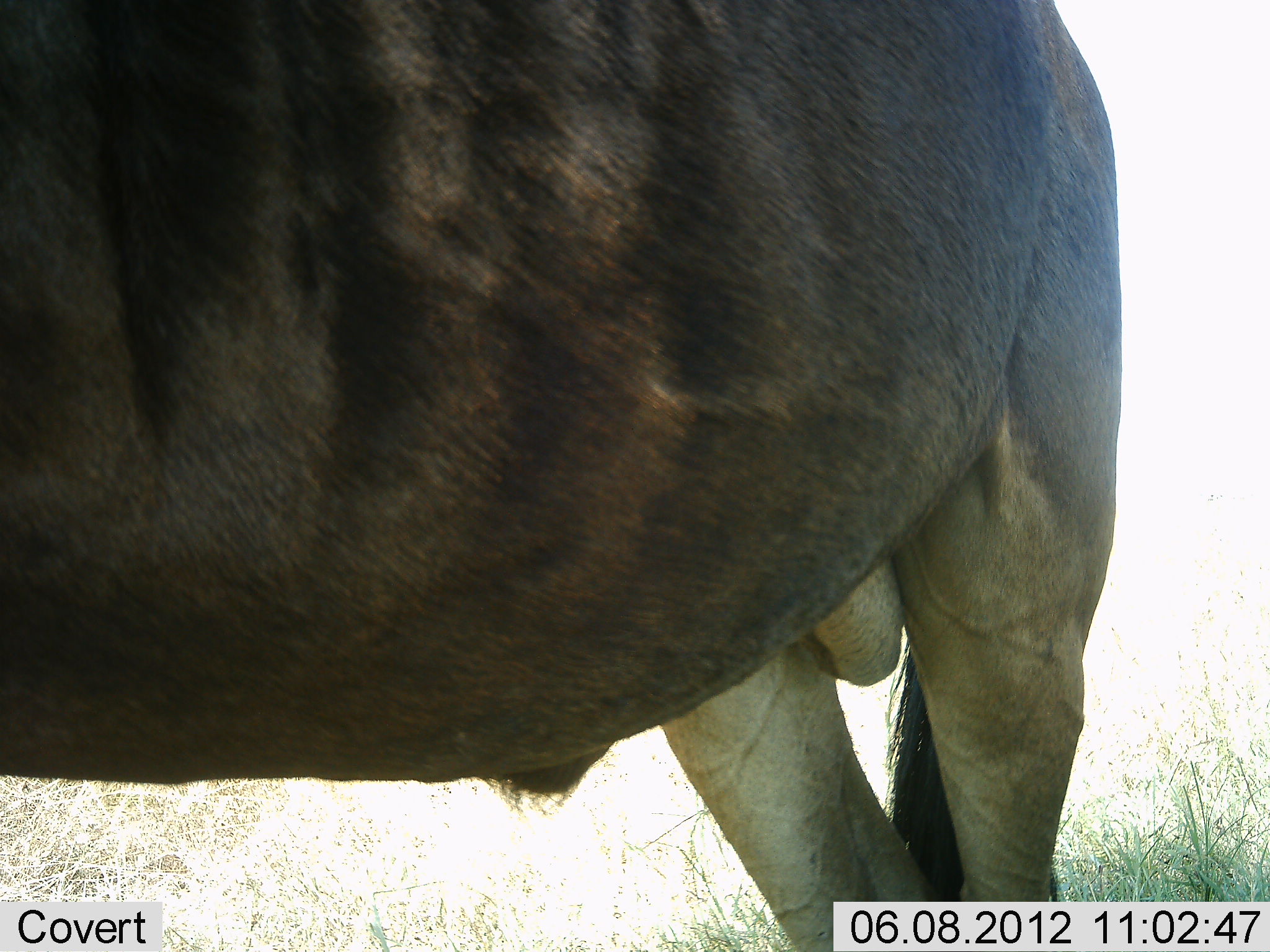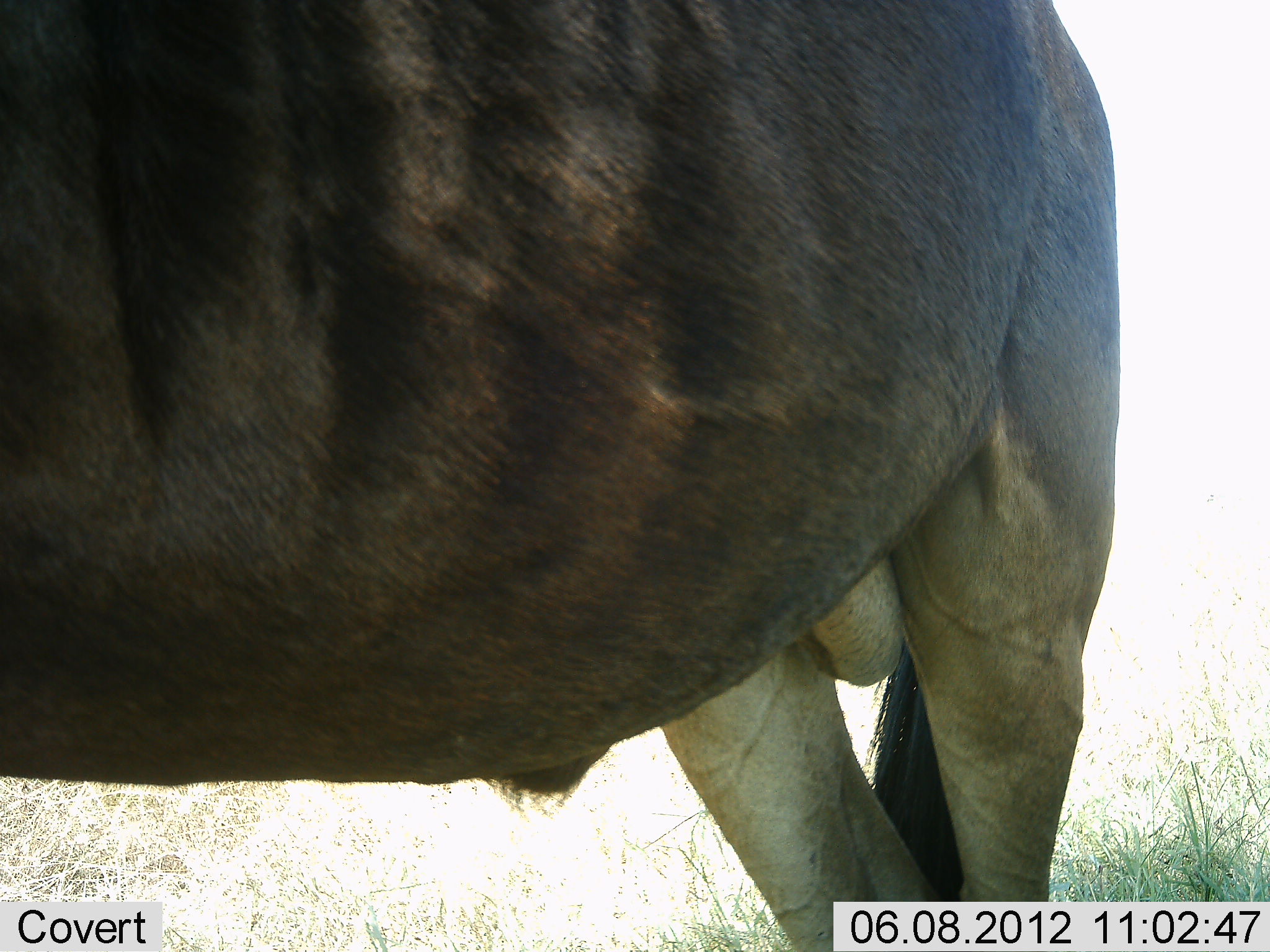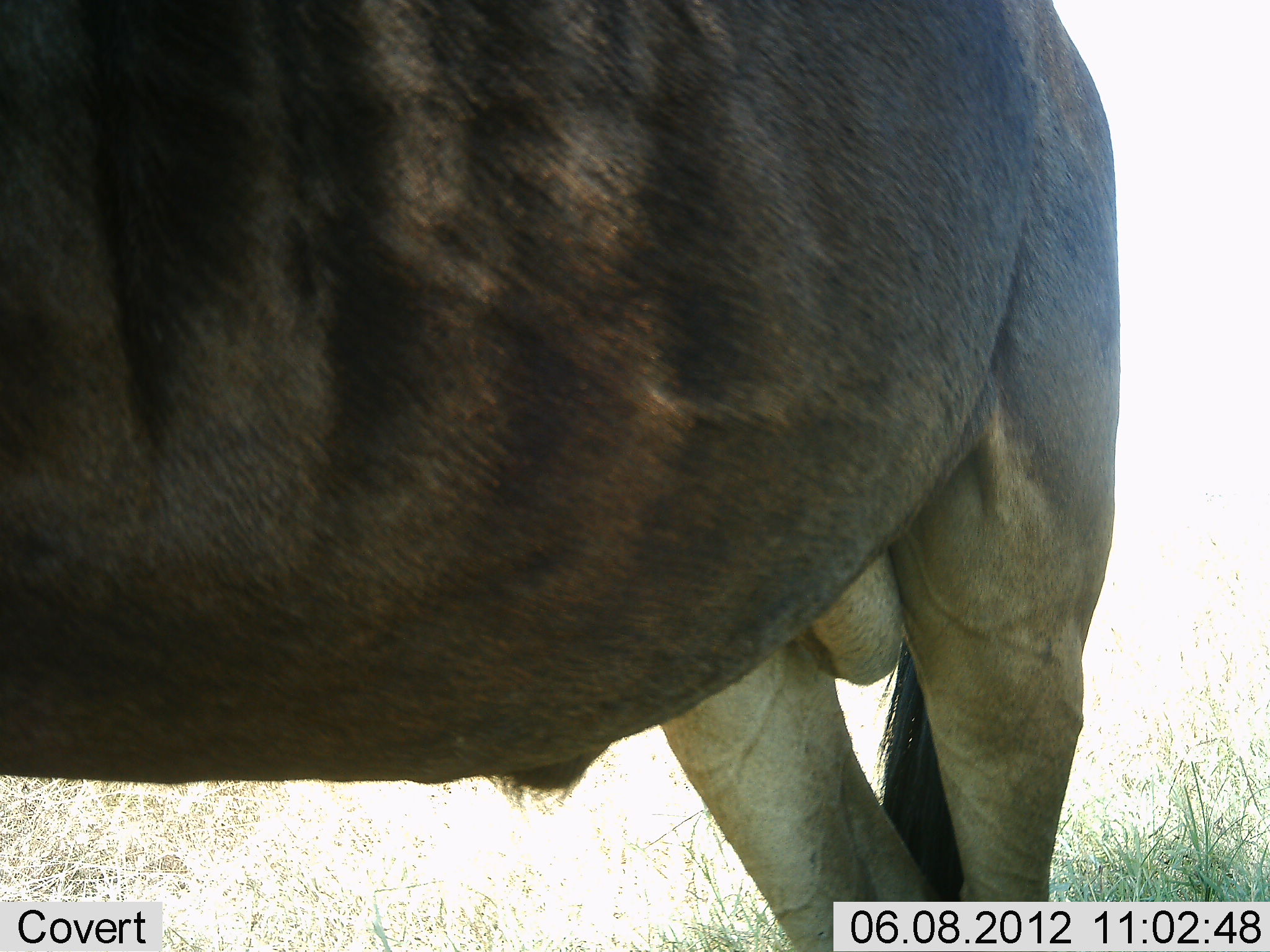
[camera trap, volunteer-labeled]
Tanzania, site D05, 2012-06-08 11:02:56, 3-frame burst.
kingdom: Animalia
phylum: Chordata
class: Mammalia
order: Artiodactyla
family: Bovidae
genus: Connochaetes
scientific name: Connochaetes taurinus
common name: blue wildebeest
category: wildebeest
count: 1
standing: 90%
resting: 10%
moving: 0%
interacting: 0%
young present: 0%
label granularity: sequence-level